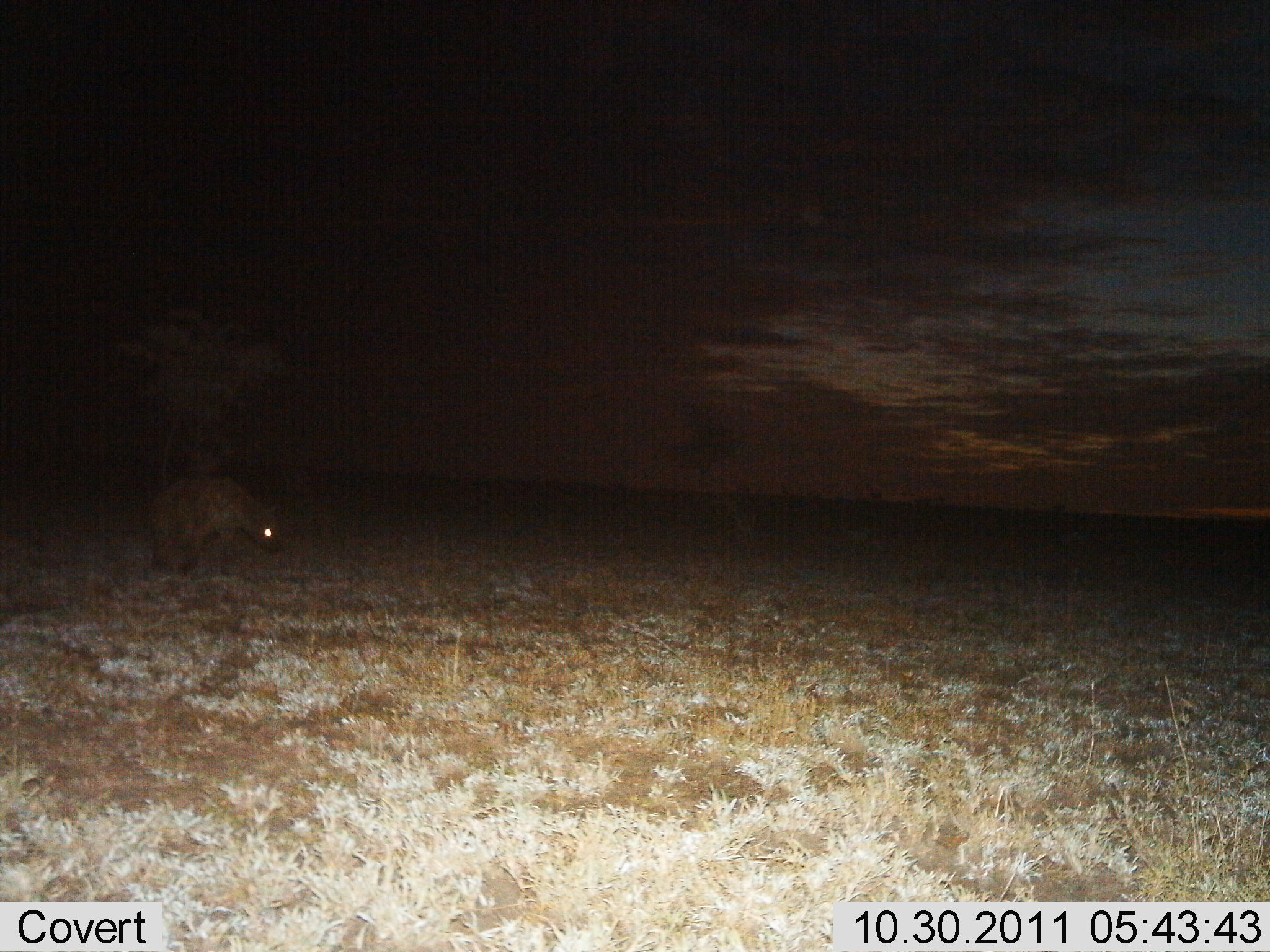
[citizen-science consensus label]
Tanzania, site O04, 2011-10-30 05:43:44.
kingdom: Animalia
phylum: Chordata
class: Mammalia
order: Carnivora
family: Hyaenidae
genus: Crocuta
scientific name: Crocuta crocuta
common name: spotted hyena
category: hyenaspotted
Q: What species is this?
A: Hyenaspotted (spotted hyena) (Crocuta crocuta).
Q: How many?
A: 1.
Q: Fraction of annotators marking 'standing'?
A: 50%.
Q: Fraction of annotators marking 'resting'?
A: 0%.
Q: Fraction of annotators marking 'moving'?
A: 50%.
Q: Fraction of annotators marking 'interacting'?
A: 0%.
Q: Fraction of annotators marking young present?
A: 0%.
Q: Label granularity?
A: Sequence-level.